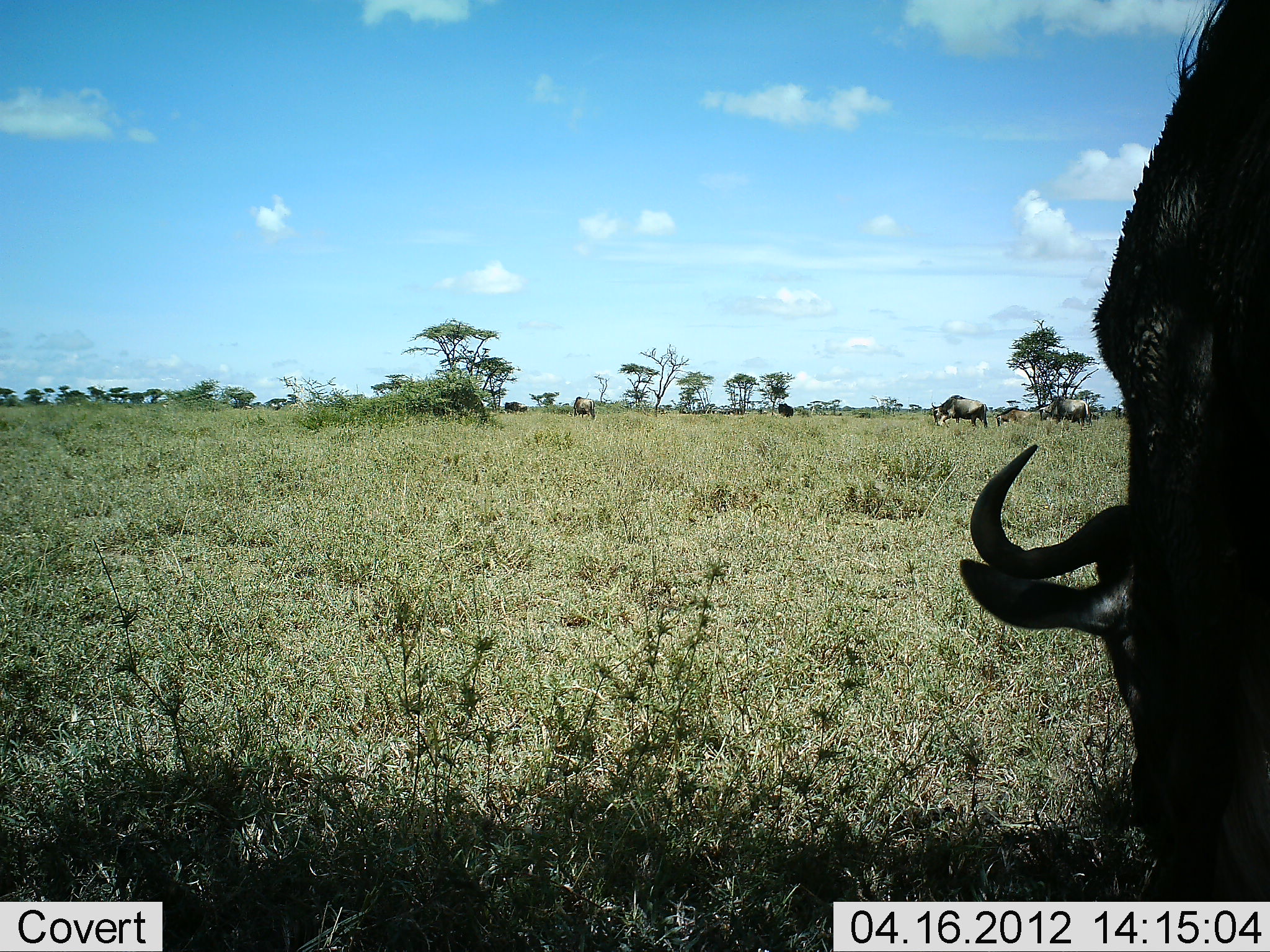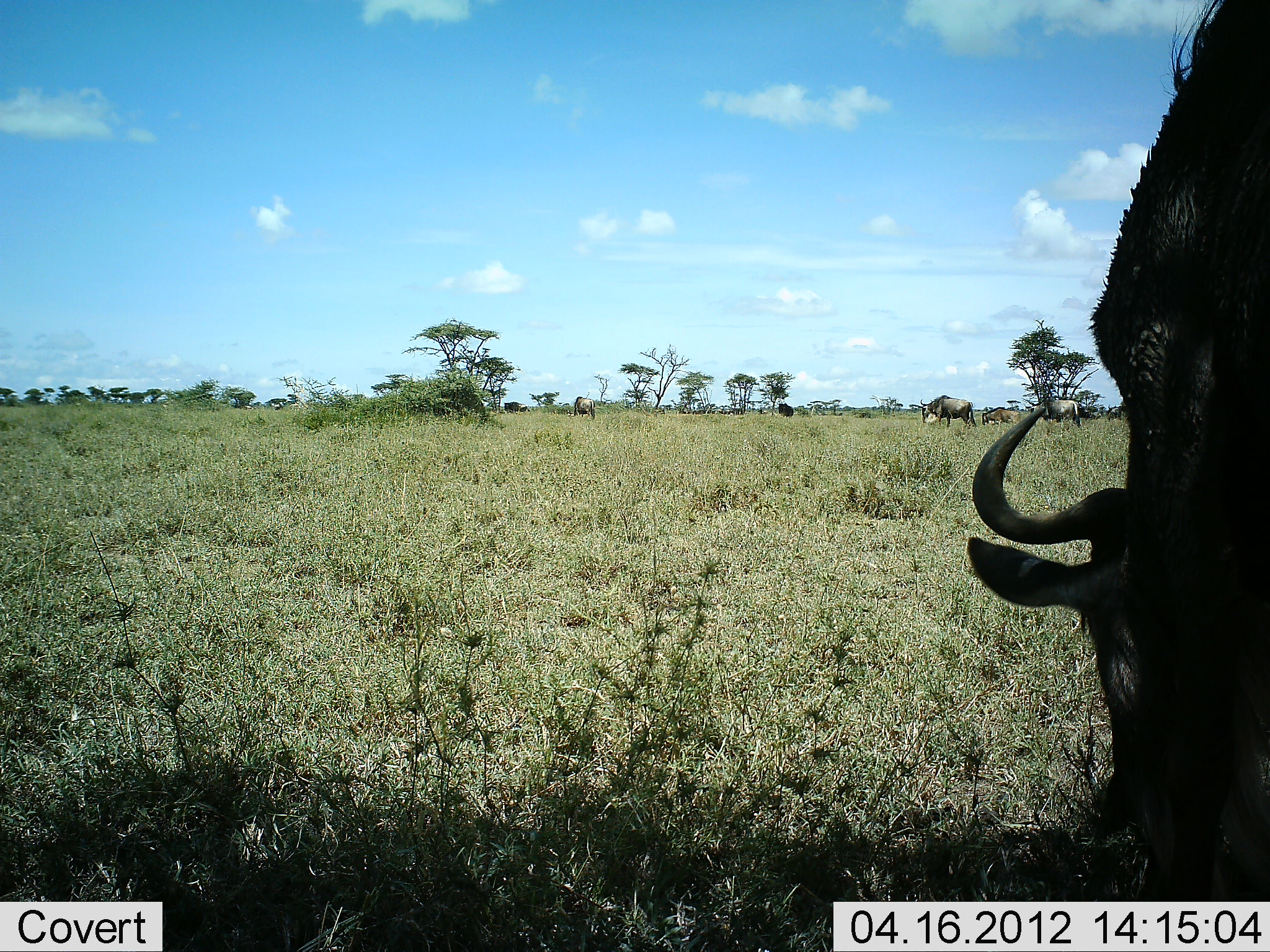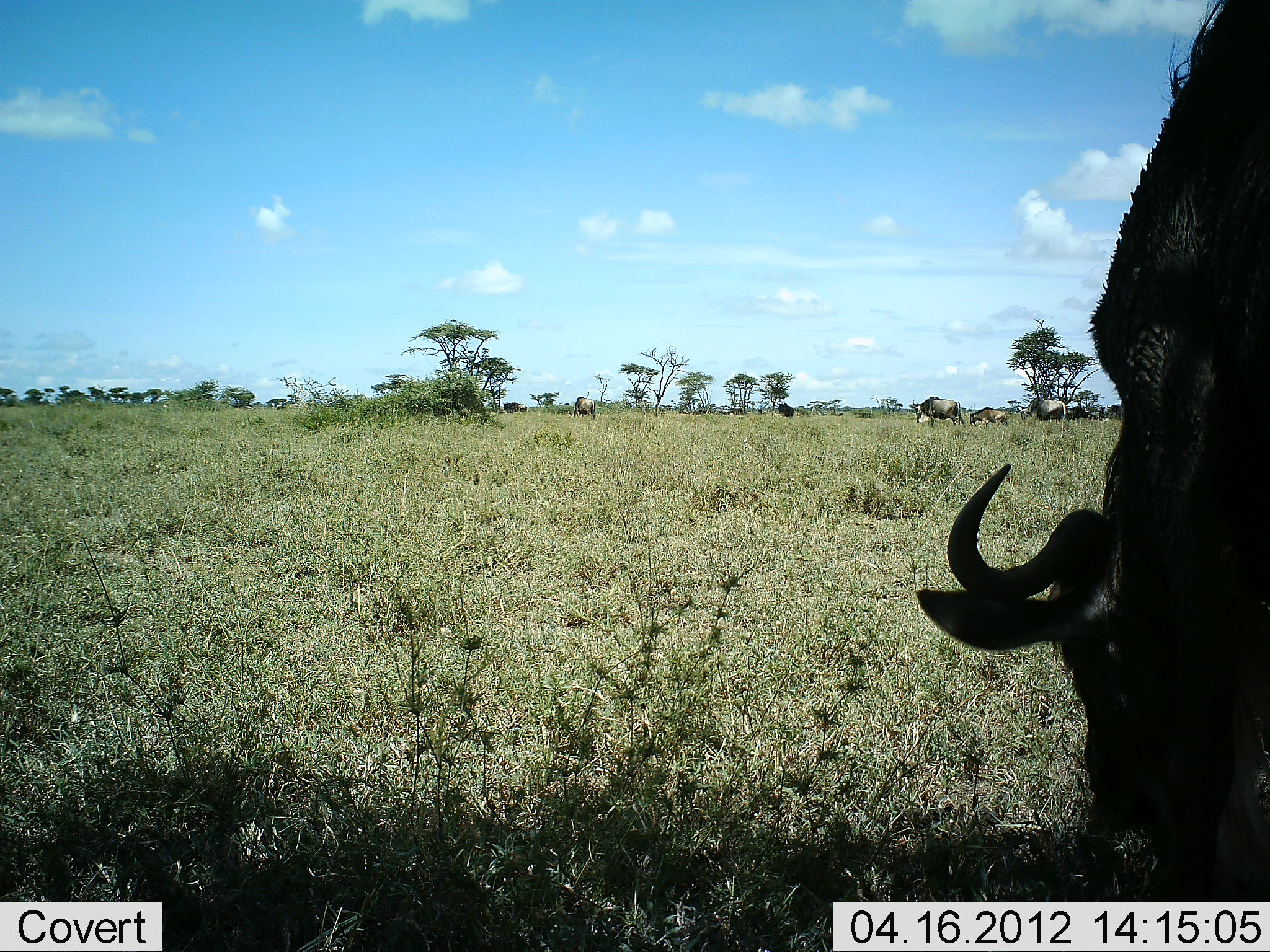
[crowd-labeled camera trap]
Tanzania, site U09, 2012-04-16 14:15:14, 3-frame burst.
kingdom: Animalia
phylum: Chordata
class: Mammalia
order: Artiodactyla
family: Bovidae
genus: Connochaetes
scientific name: Connochaetes taurinus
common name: blue wildebeest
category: wildebeest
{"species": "wildebeest (blue wildebeest) (Connochaetes taurinus)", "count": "5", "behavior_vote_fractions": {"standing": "42%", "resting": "0%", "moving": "42%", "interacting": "0%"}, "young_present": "25%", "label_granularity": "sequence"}